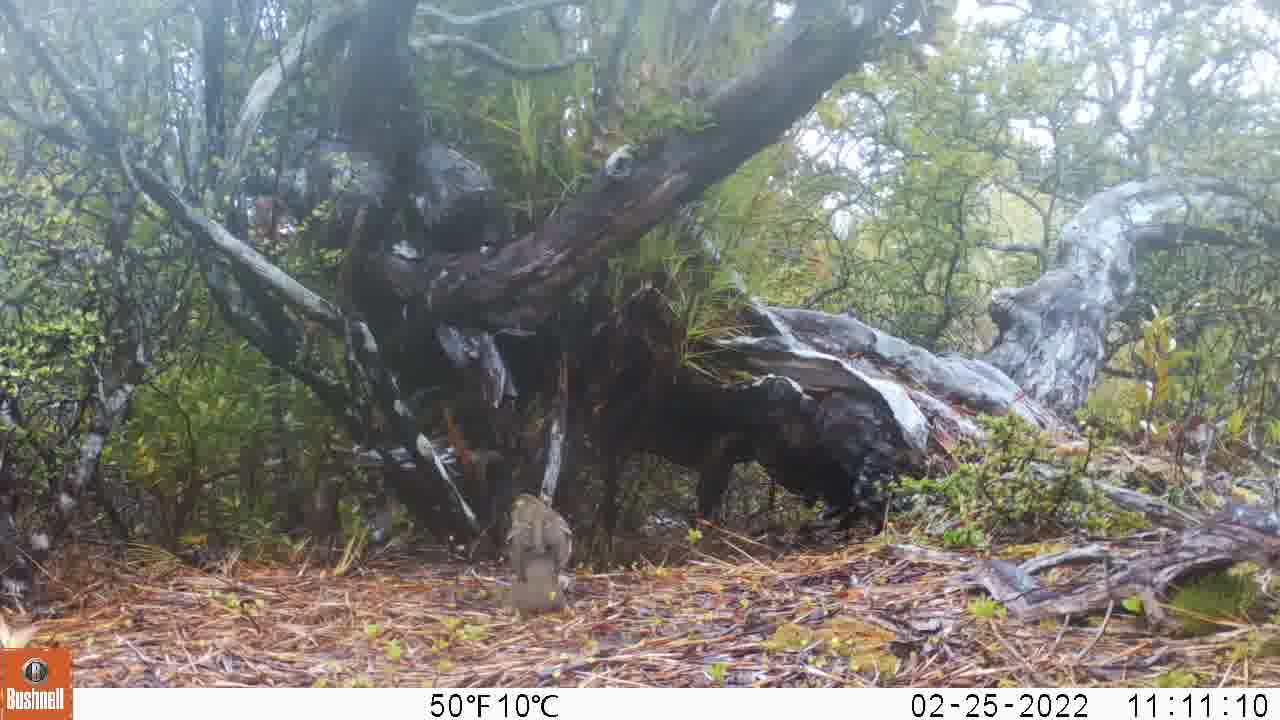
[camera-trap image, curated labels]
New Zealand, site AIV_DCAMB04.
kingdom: Animalia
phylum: Chordata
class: Aves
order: Passeriformes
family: Turdidae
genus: Turdus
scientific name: Turdus philomelos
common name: song thrush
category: thrush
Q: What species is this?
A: Thrush (song thrush) (Turdus philomelos).